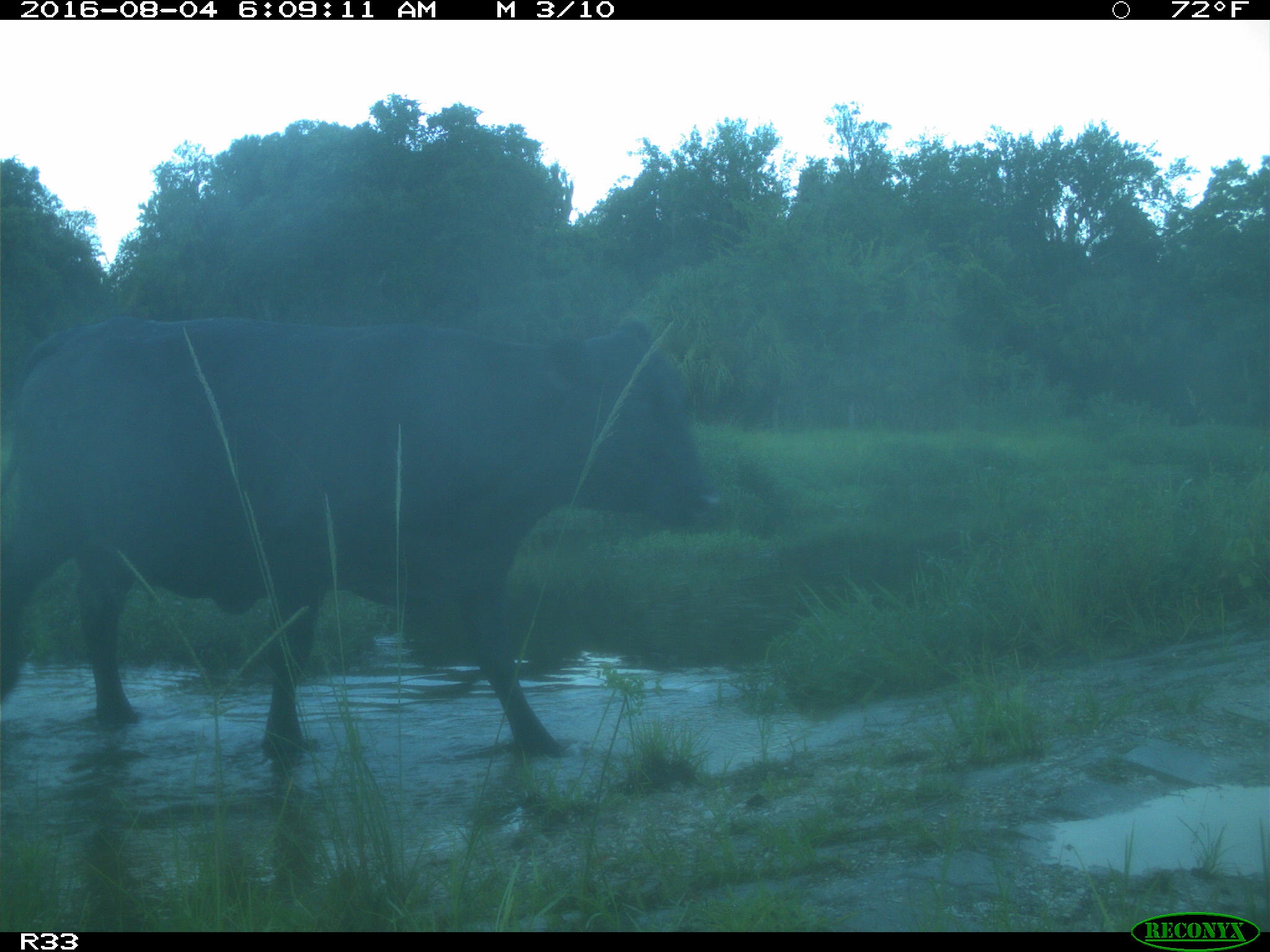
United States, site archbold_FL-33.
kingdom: Animalia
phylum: Chordata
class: Mammalia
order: Artiodactyla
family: Bovidae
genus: Bos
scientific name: Bos taurus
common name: domestic cow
Bos taurus (domestic cow).